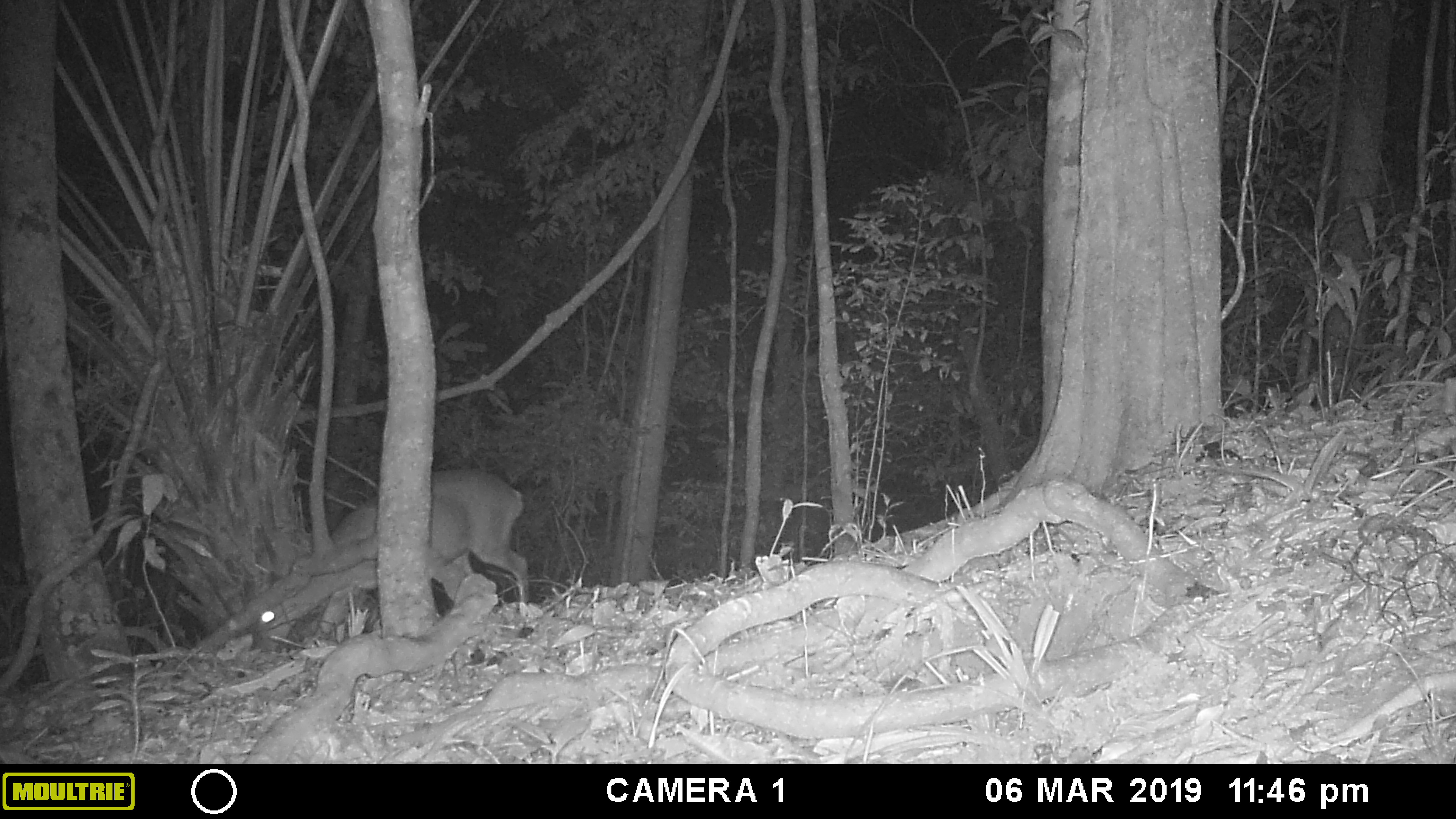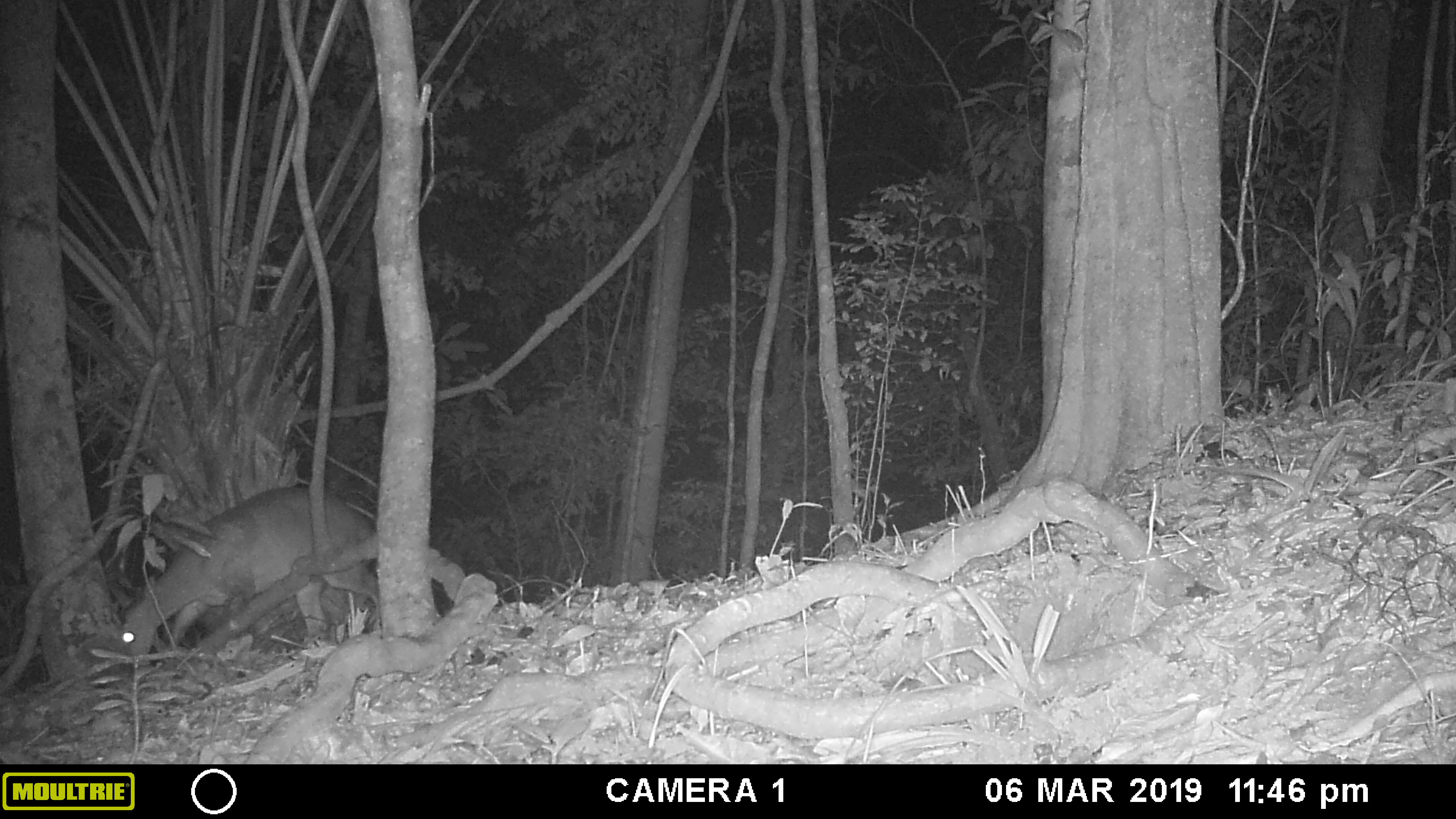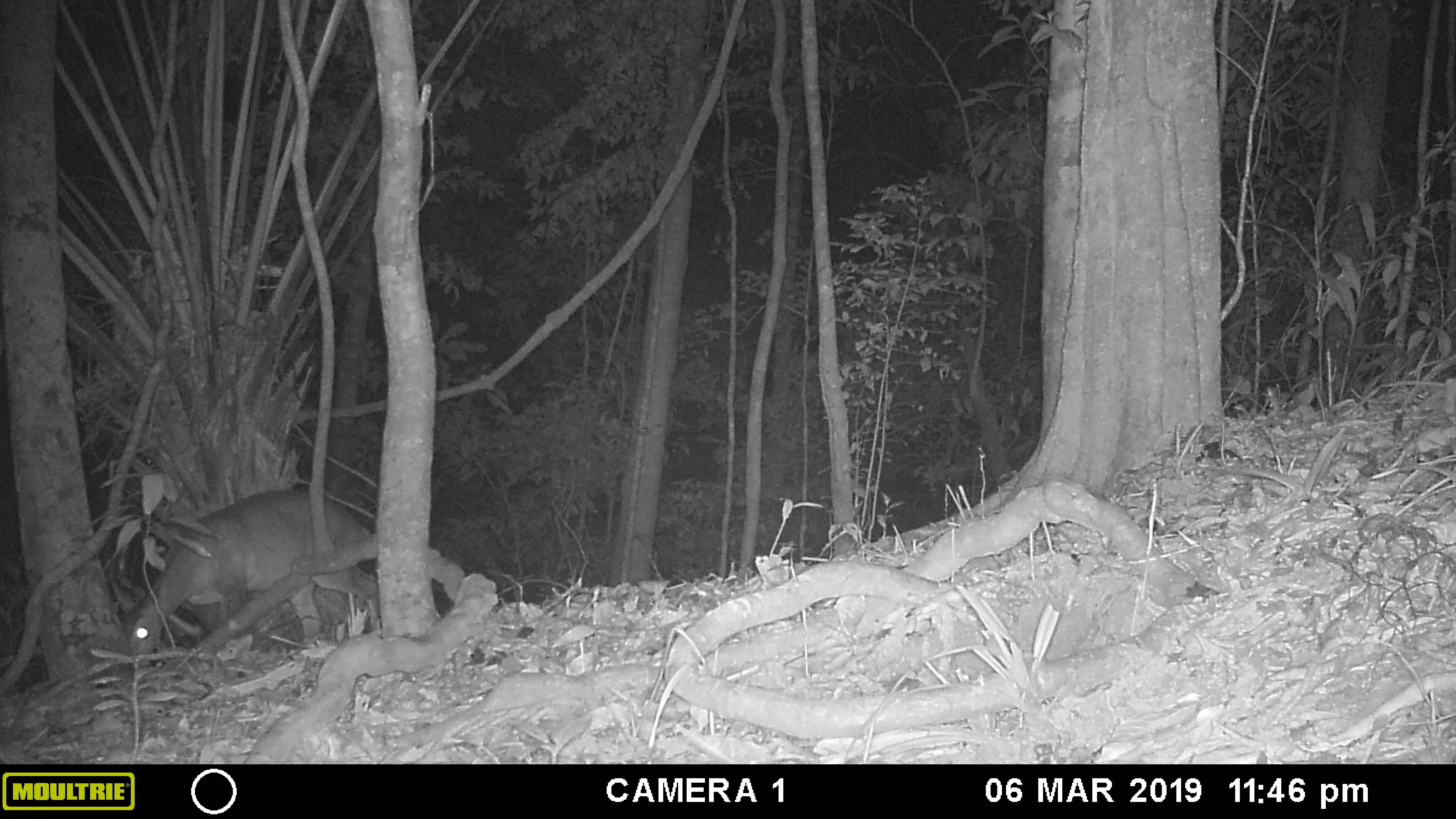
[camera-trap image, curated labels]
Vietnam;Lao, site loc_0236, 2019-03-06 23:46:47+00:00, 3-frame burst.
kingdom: Animalia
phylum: Chordata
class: Mammalia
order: Artiodactyla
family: Cervidae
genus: Muntiacus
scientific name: Muntiacus vuquangensis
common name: large-antlered muntjac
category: large antlered muntjac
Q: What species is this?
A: Large antlered muntjac (large-antlered muntjac) (Muntiacus vuquangensis).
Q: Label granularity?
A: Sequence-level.